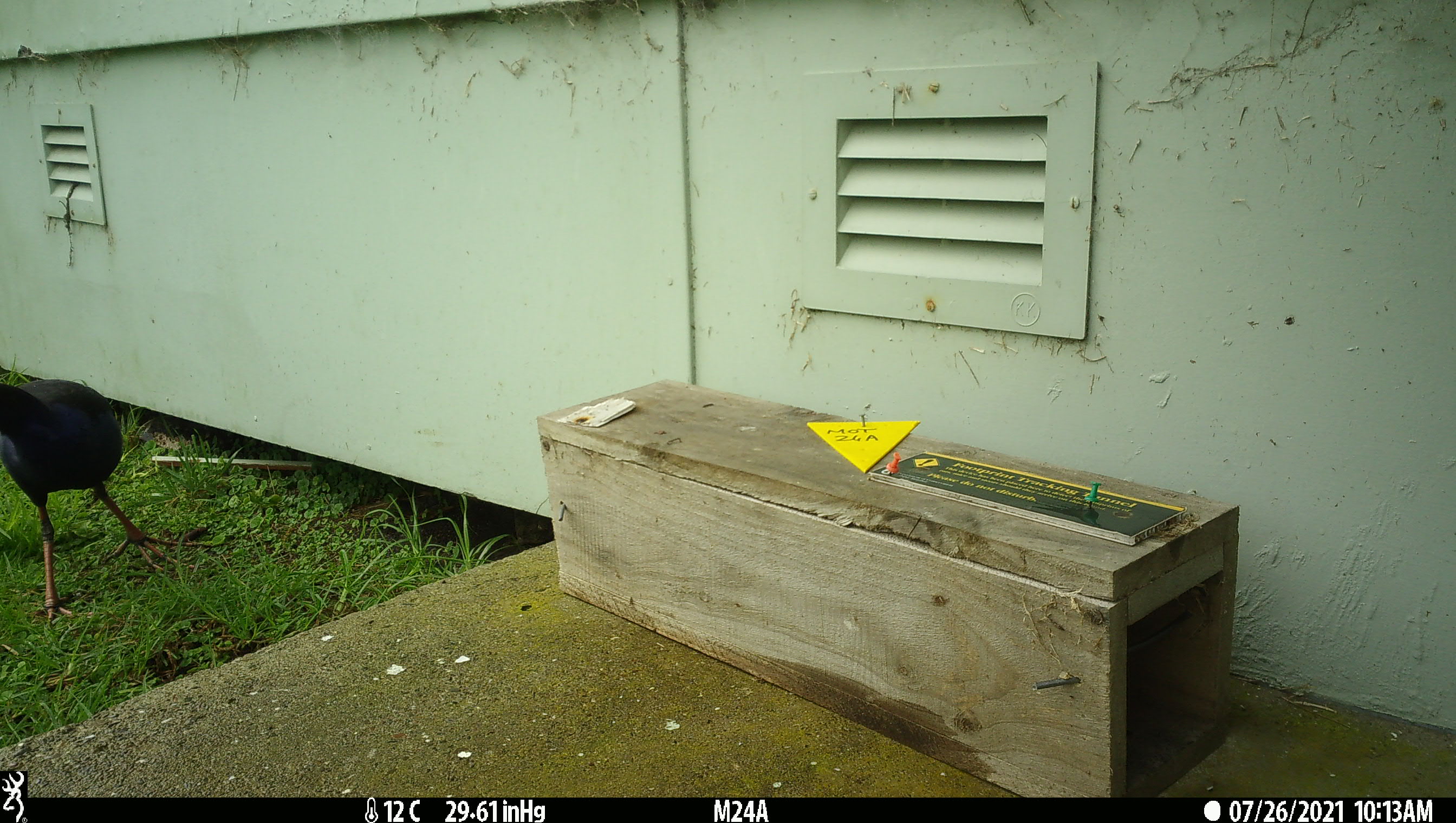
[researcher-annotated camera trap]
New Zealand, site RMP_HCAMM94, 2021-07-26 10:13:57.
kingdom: Animalia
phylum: Chordata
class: Aves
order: Gruiformes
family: Rallidae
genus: Porphyrio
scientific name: Porphyrio melanotus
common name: australasian swamphen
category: pukeko